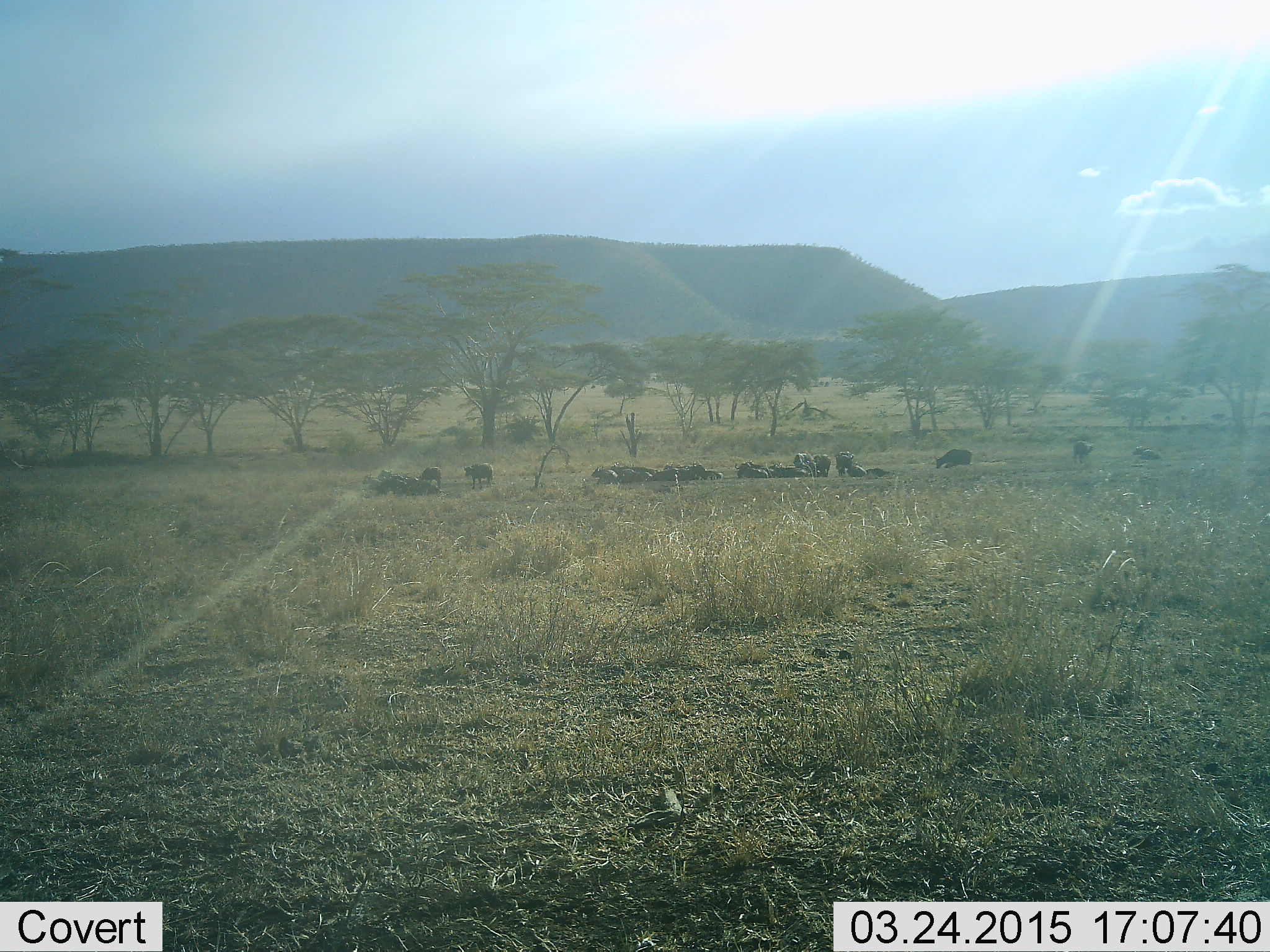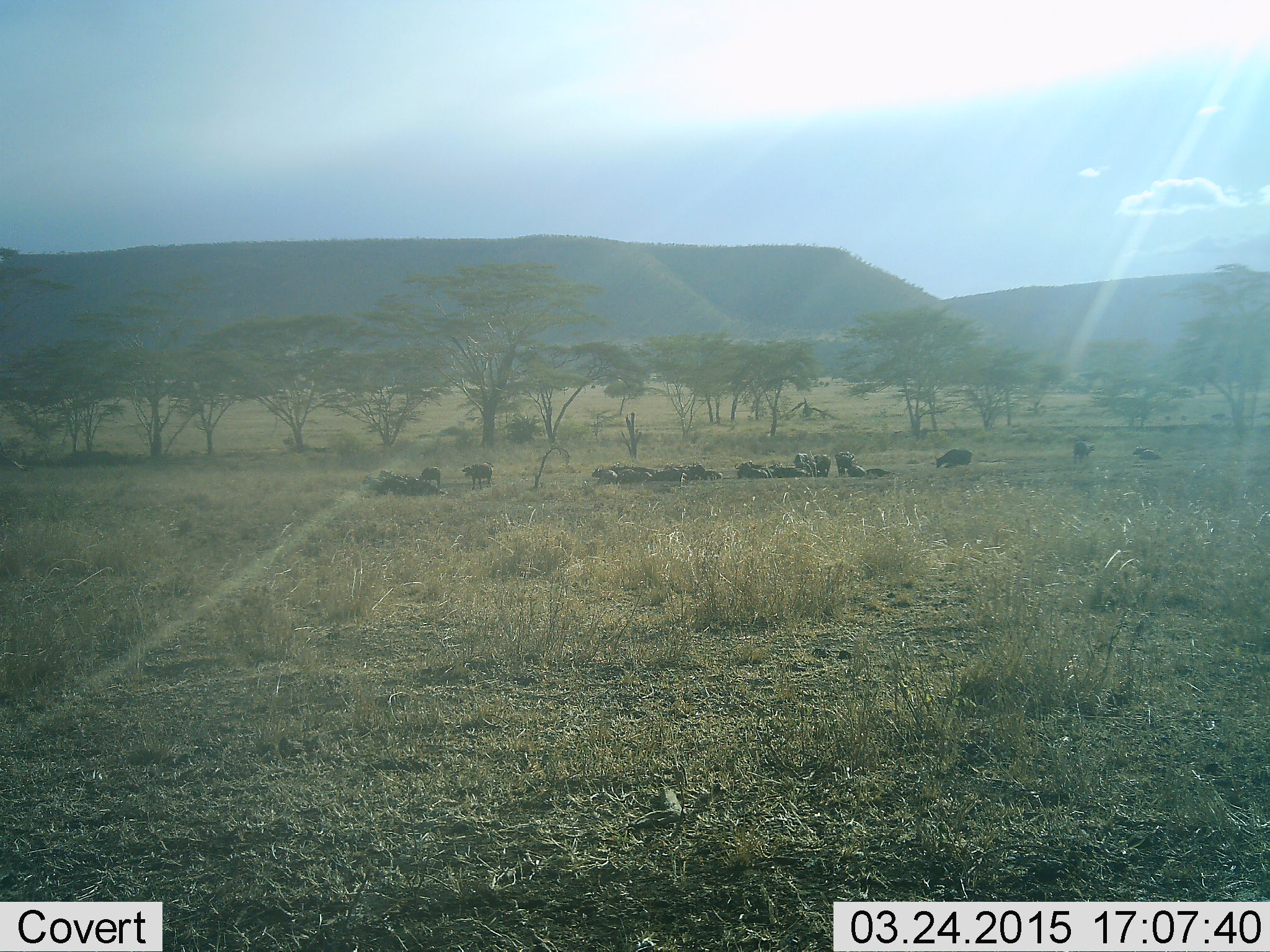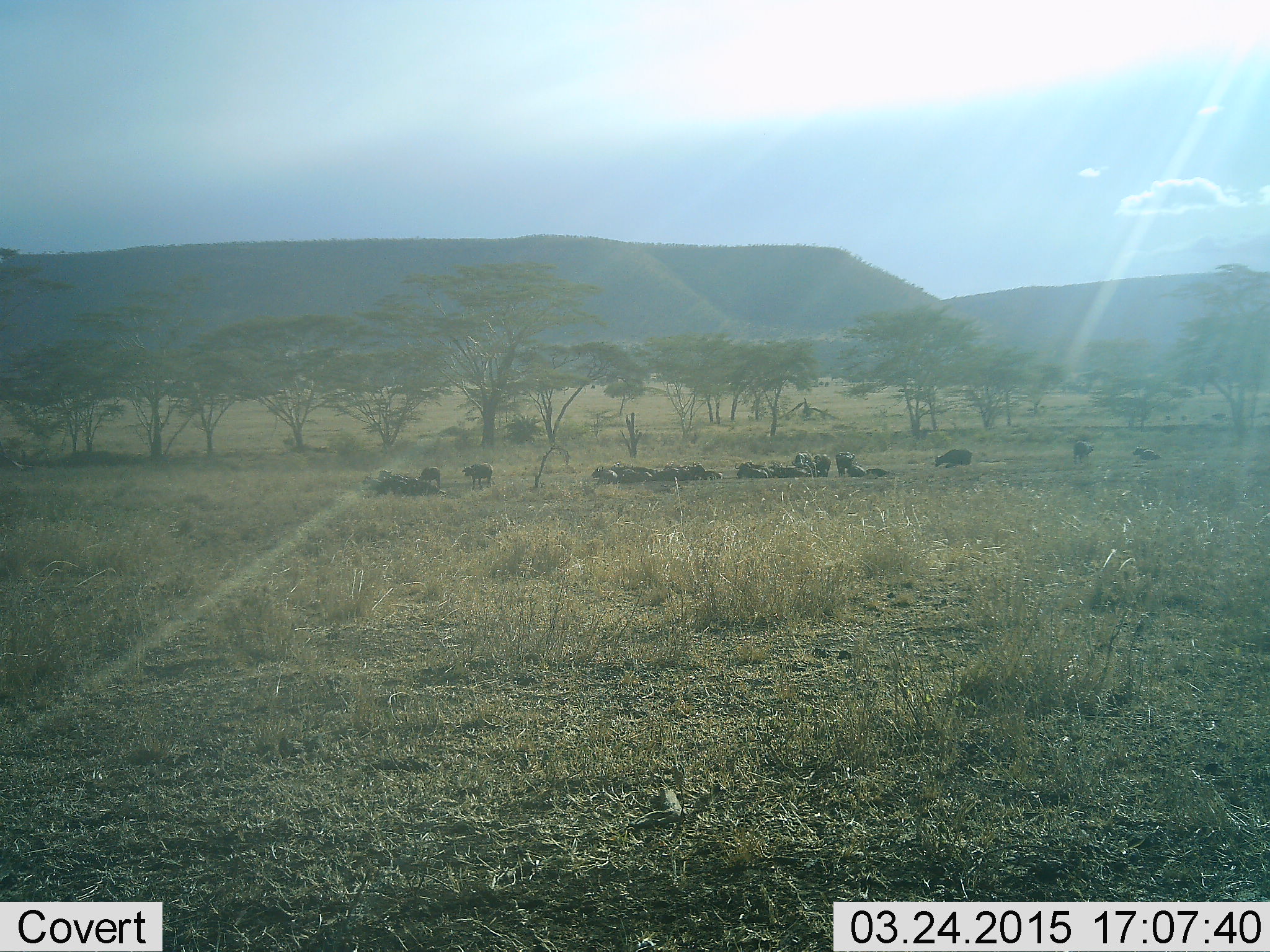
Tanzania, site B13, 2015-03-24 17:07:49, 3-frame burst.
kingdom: Animalia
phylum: Chordata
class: Mammalia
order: Artiodactyla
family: Bovidae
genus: Connochaetes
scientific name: Connochaetes taurinus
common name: blue wildebeest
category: wildebeest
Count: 11-50.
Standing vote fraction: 50%.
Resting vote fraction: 100%.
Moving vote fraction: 0%.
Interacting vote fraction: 0%.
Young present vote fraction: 0%.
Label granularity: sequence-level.